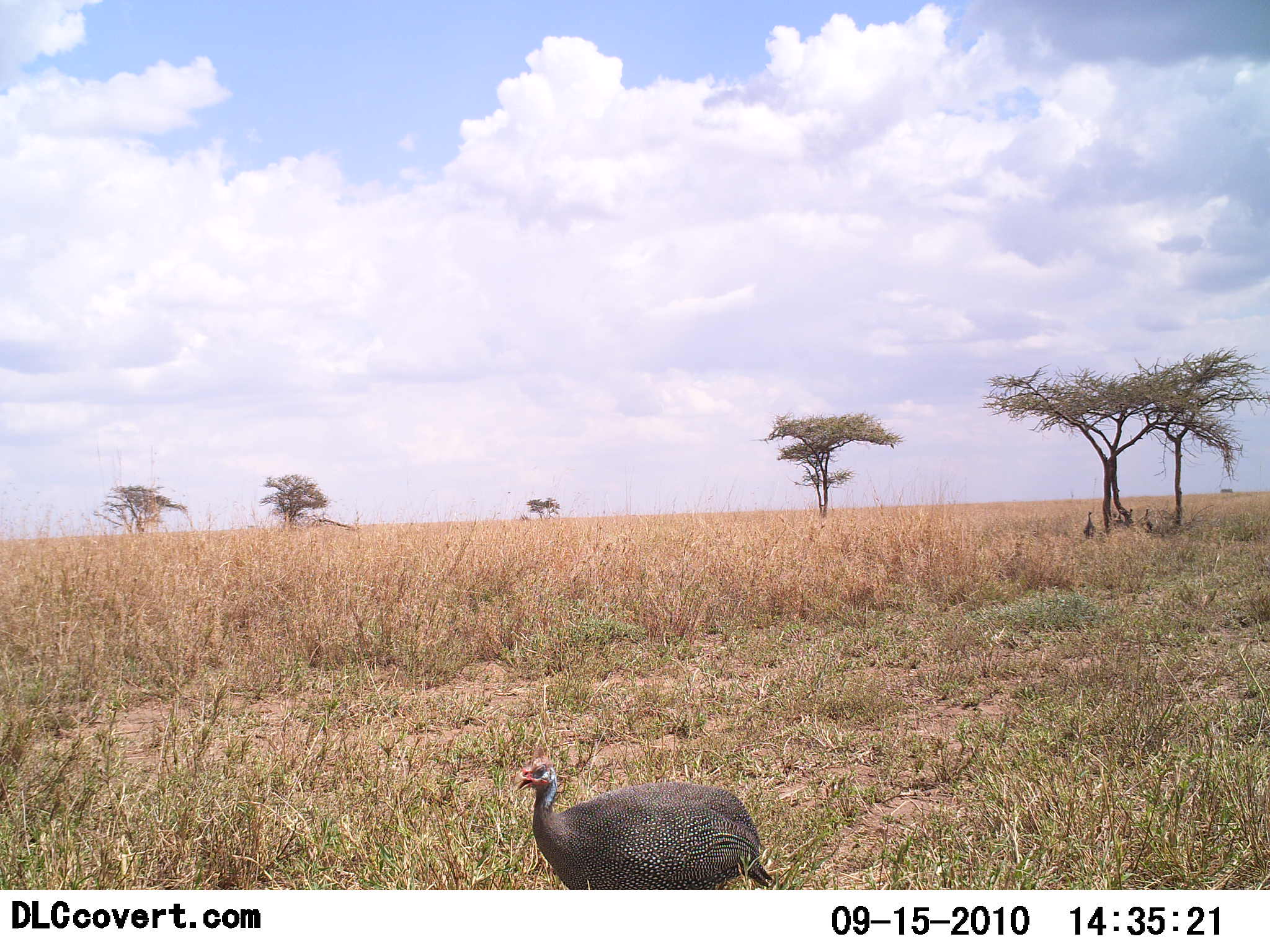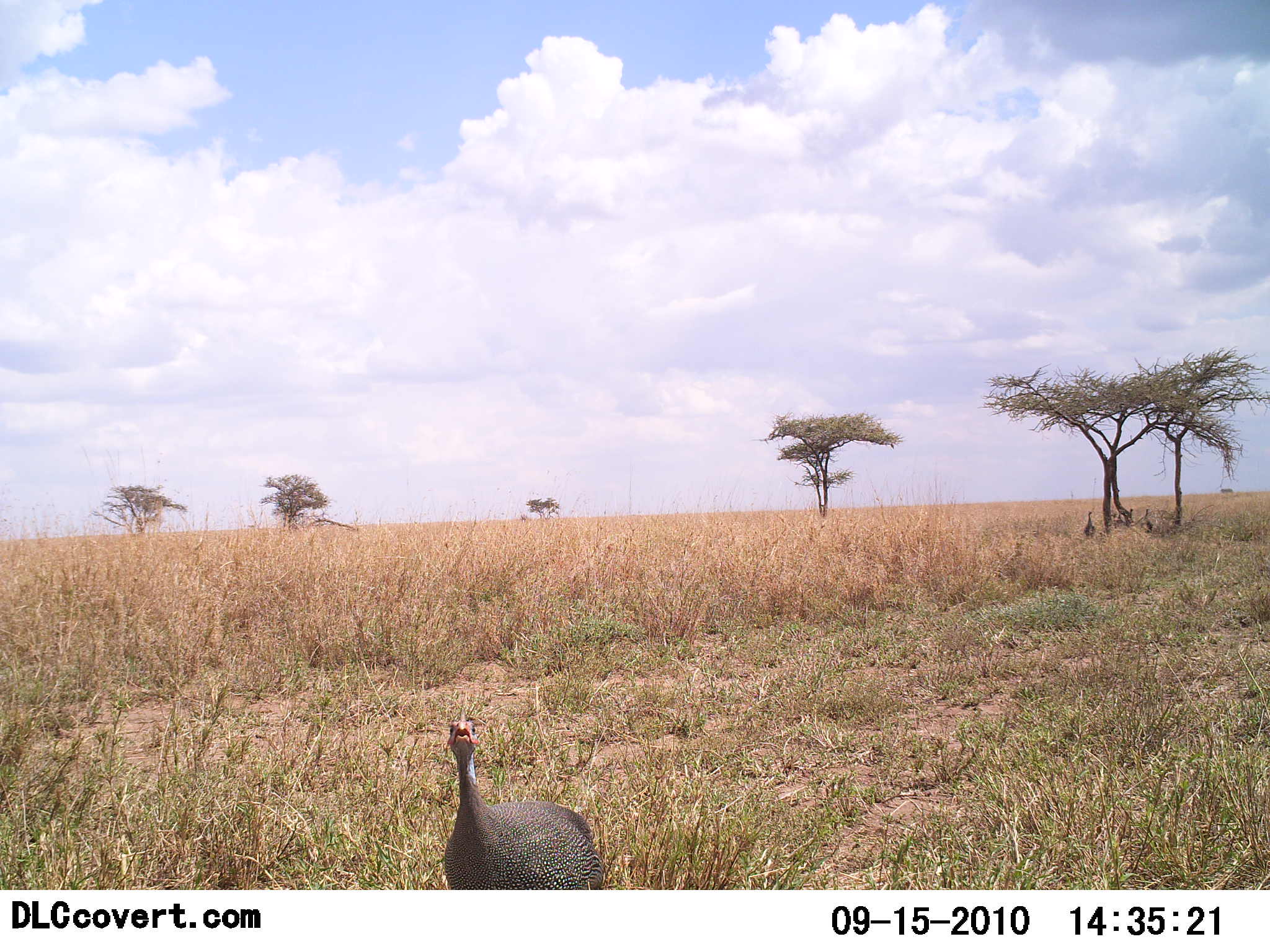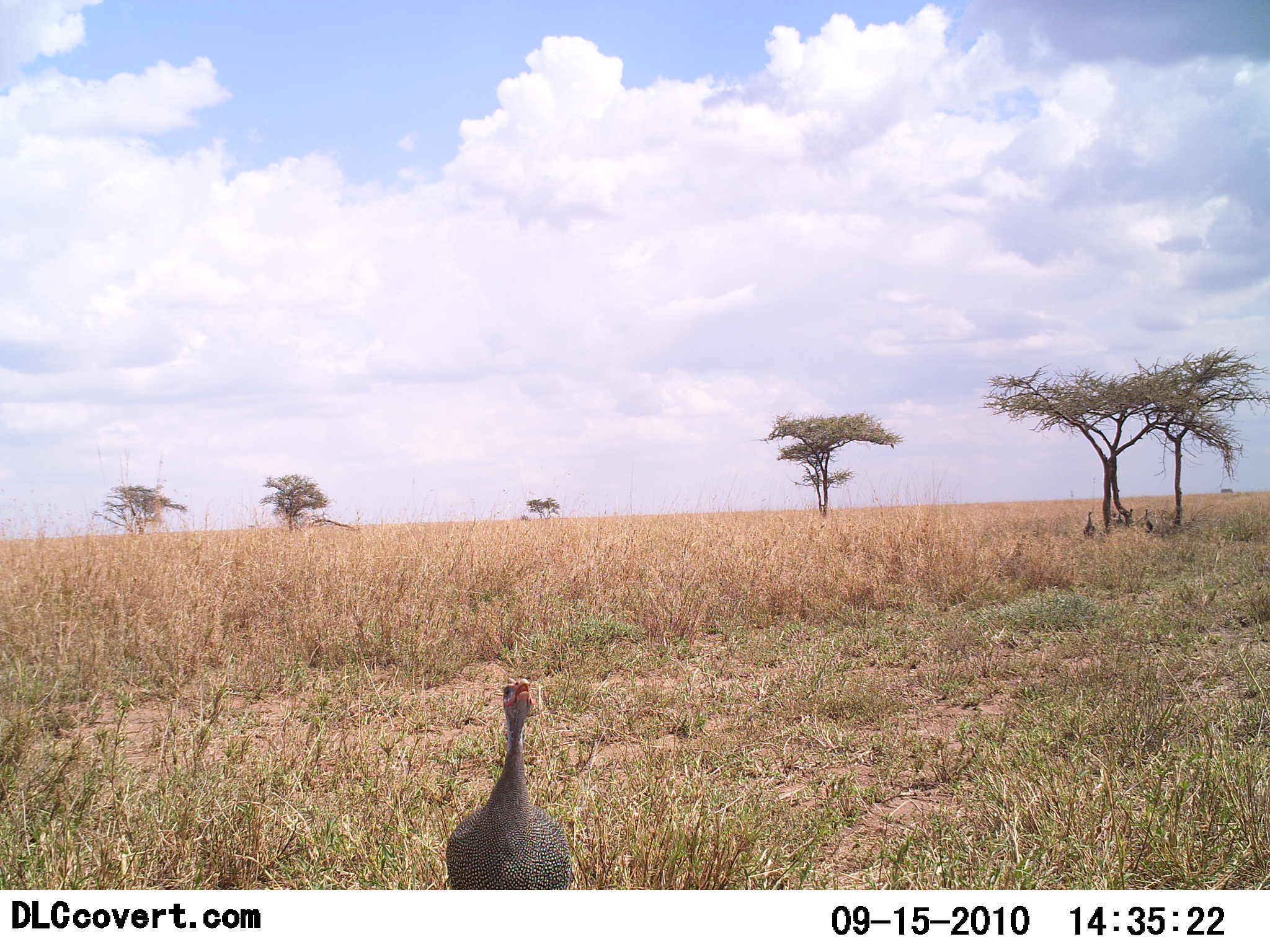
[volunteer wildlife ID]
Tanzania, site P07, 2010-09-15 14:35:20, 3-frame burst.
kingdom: Animalia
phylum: Chordata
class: Aves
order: Galliformes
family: Numididae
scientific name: Numididae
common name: guinea fowl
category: guineafowl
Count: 1.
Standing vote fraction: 24%.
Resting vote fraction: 0%.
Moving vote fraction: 59%.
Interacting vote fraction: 18%.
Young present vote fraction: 0%.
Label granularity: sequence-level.